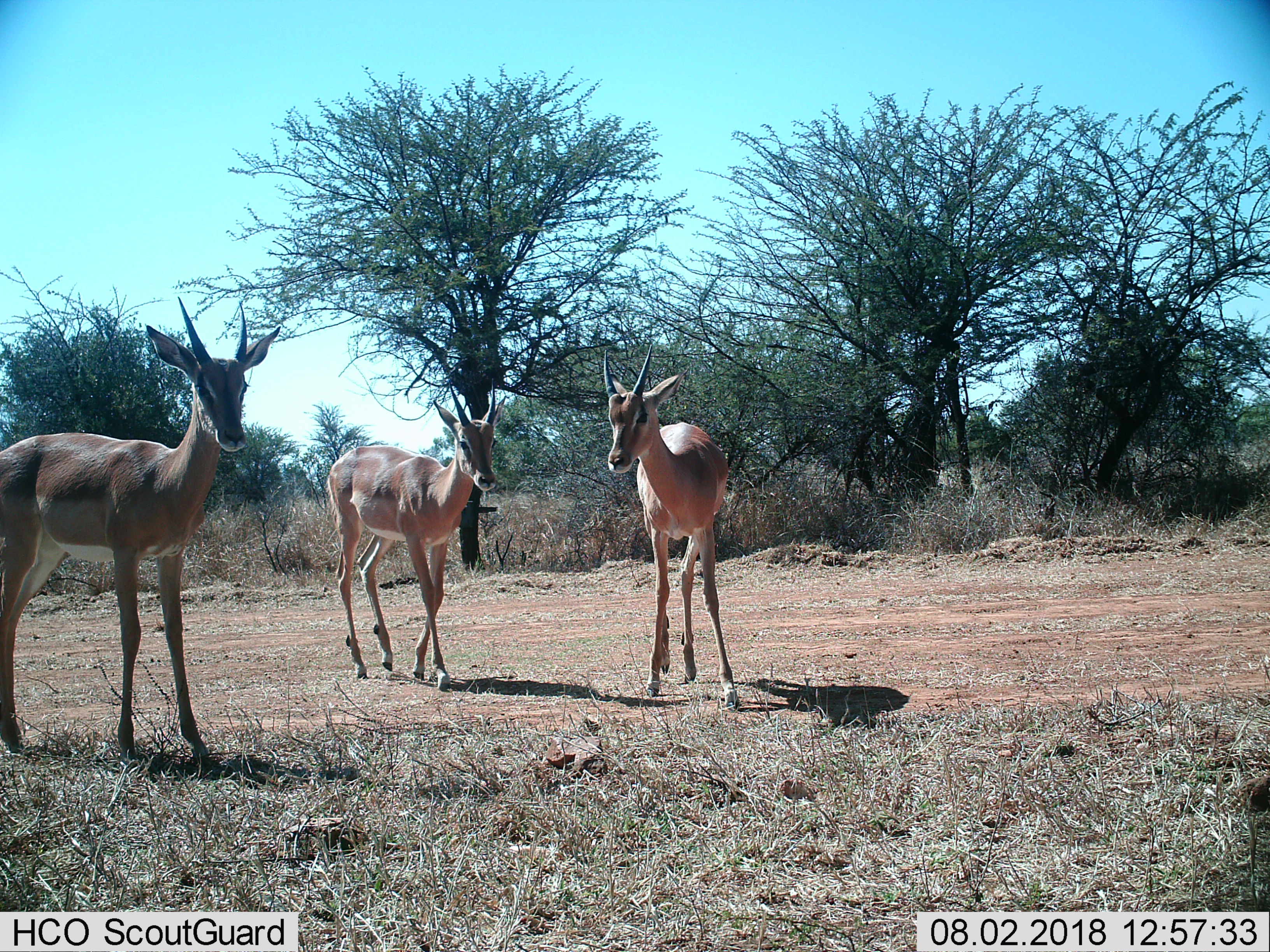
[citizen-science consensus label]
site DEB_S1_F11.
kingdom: Animalia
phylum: Chordata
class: Mammalia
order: Artiodactyla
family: Bovidae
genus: Aepyceros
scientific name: Aepyceros melampus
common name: impala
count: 3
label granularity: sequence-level